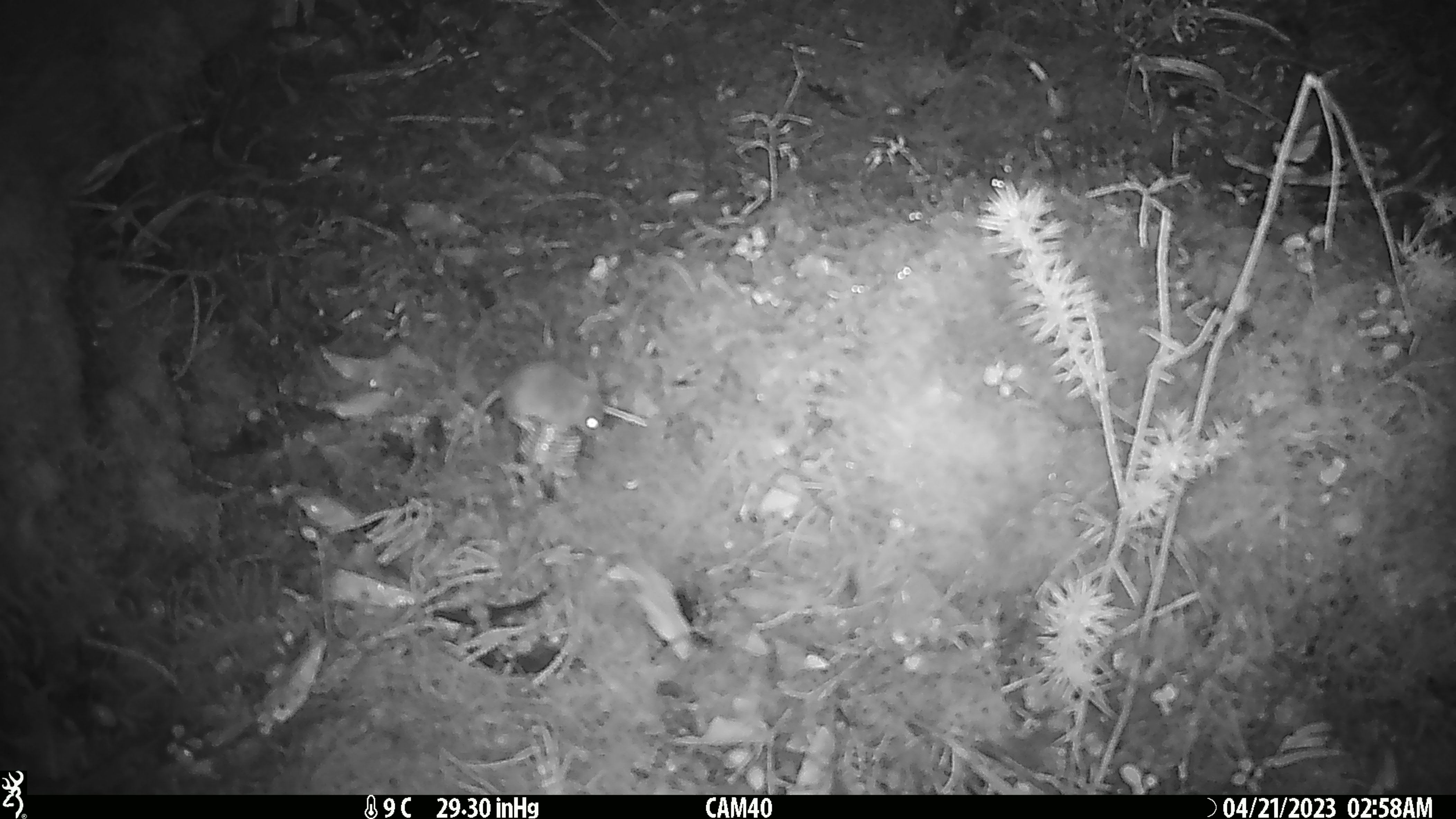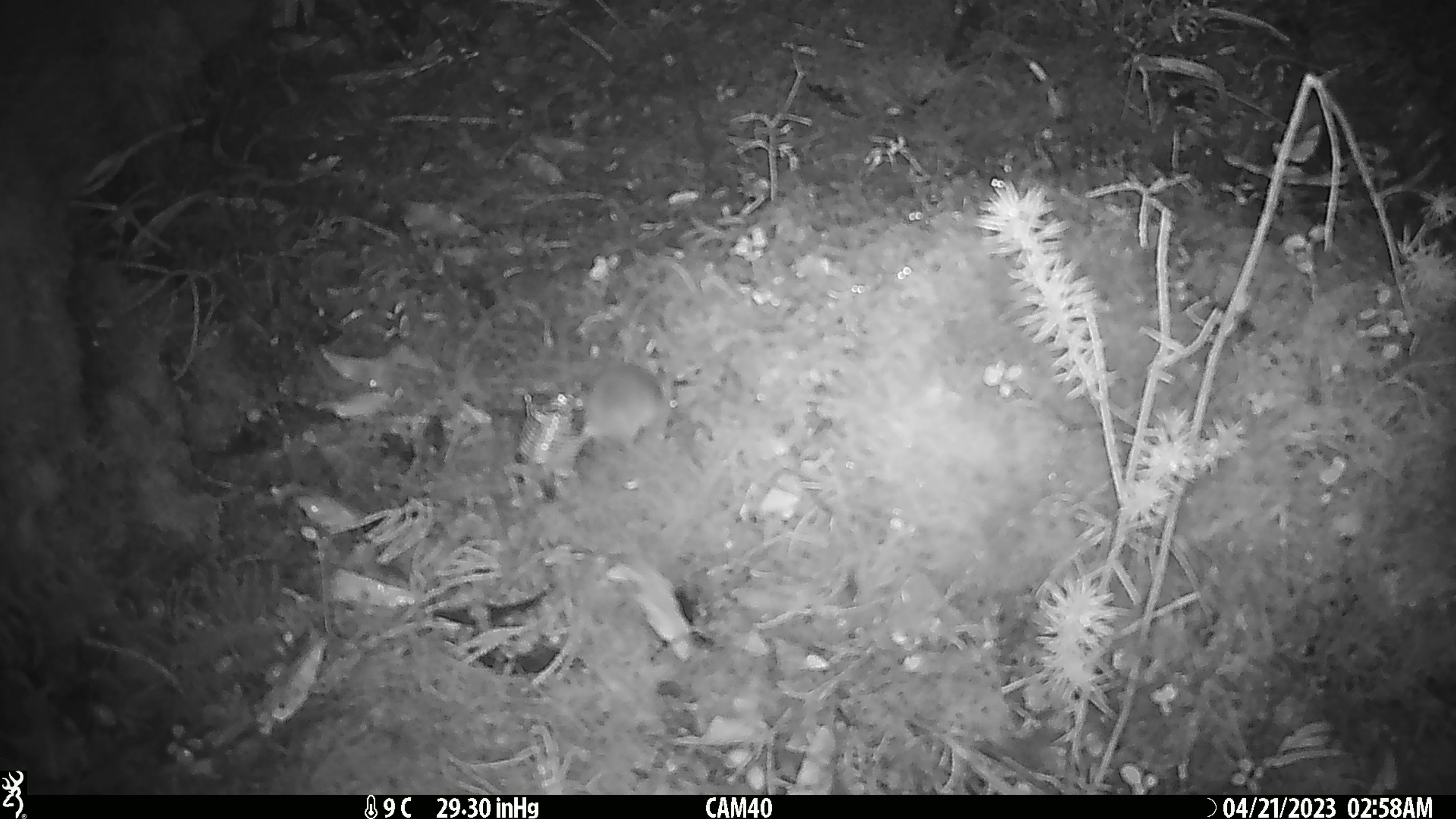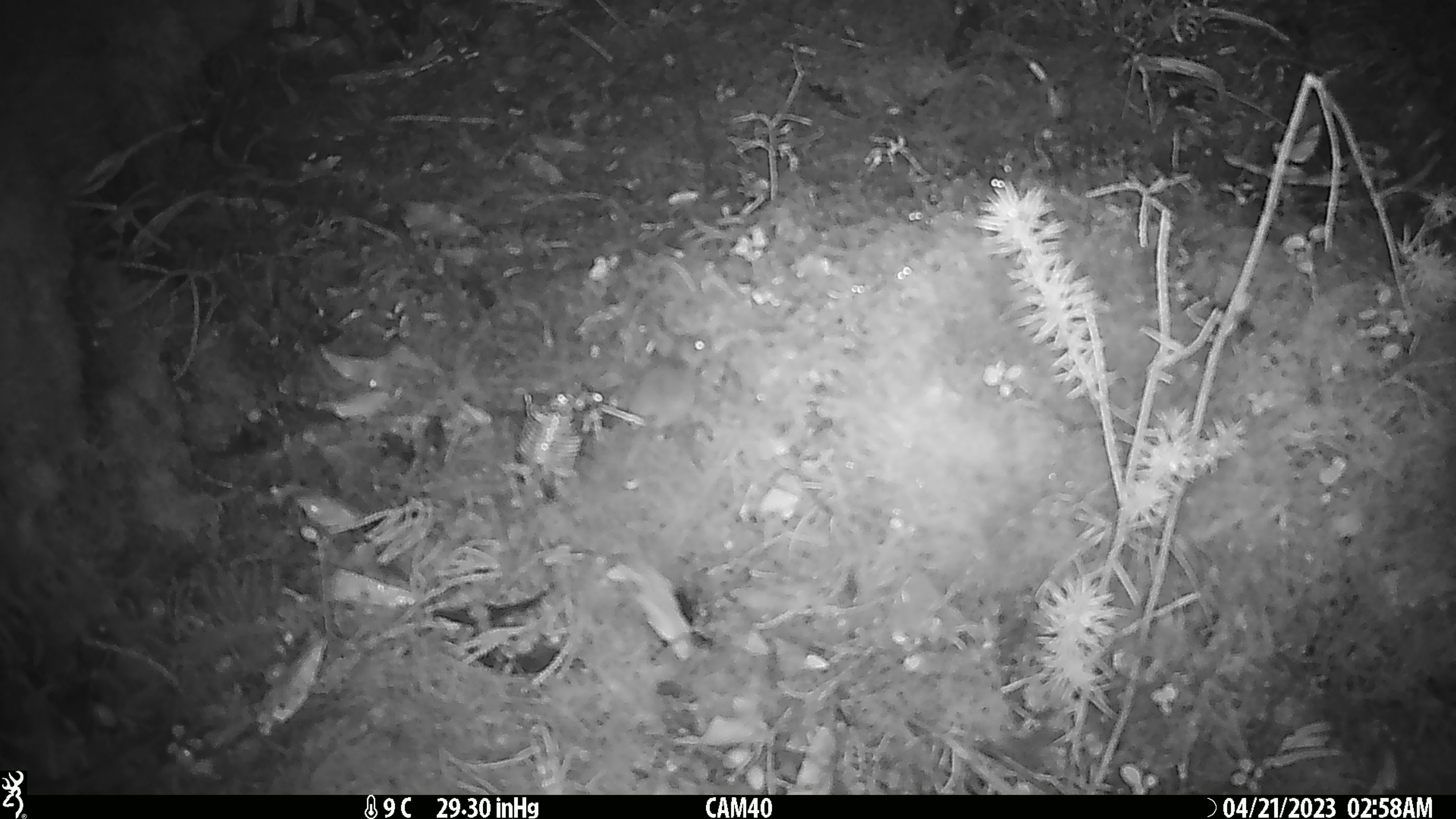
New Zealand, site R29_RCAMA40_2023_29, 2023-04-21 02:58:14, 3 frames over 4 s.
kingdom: Animalia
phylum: Chordata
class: Mammalia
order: Rodentia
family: Muridae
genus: Mus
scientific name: Mus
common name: mouse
Mouse (Mus).